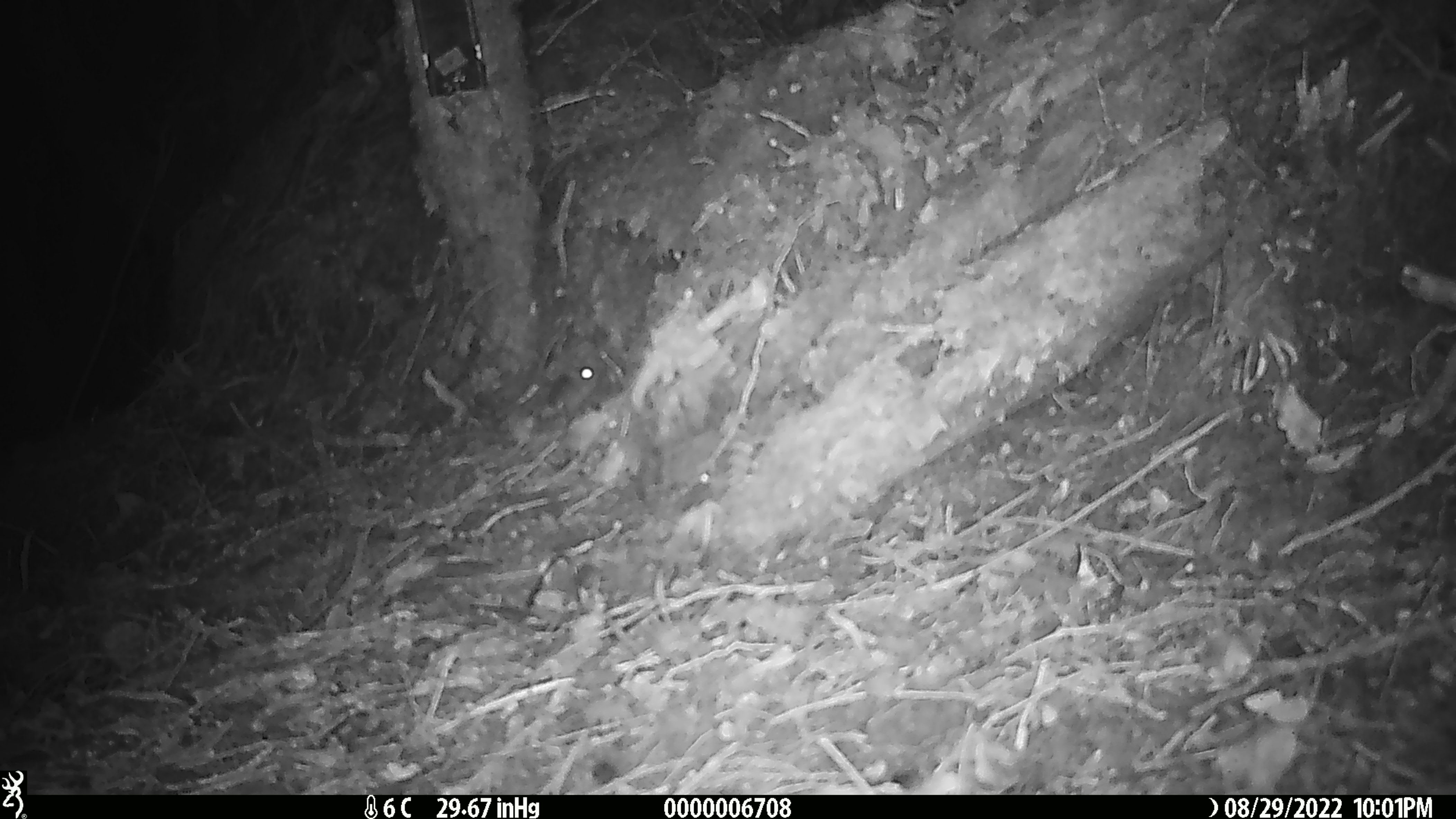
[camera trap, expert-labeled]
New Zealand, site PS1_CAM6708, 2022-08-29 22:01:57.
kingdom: Animalia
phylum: Chordata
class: Mammalia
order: Rodentia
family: Muridae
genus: Mus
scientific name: Mus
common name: mouse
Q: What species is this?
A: Mouse (Mus).